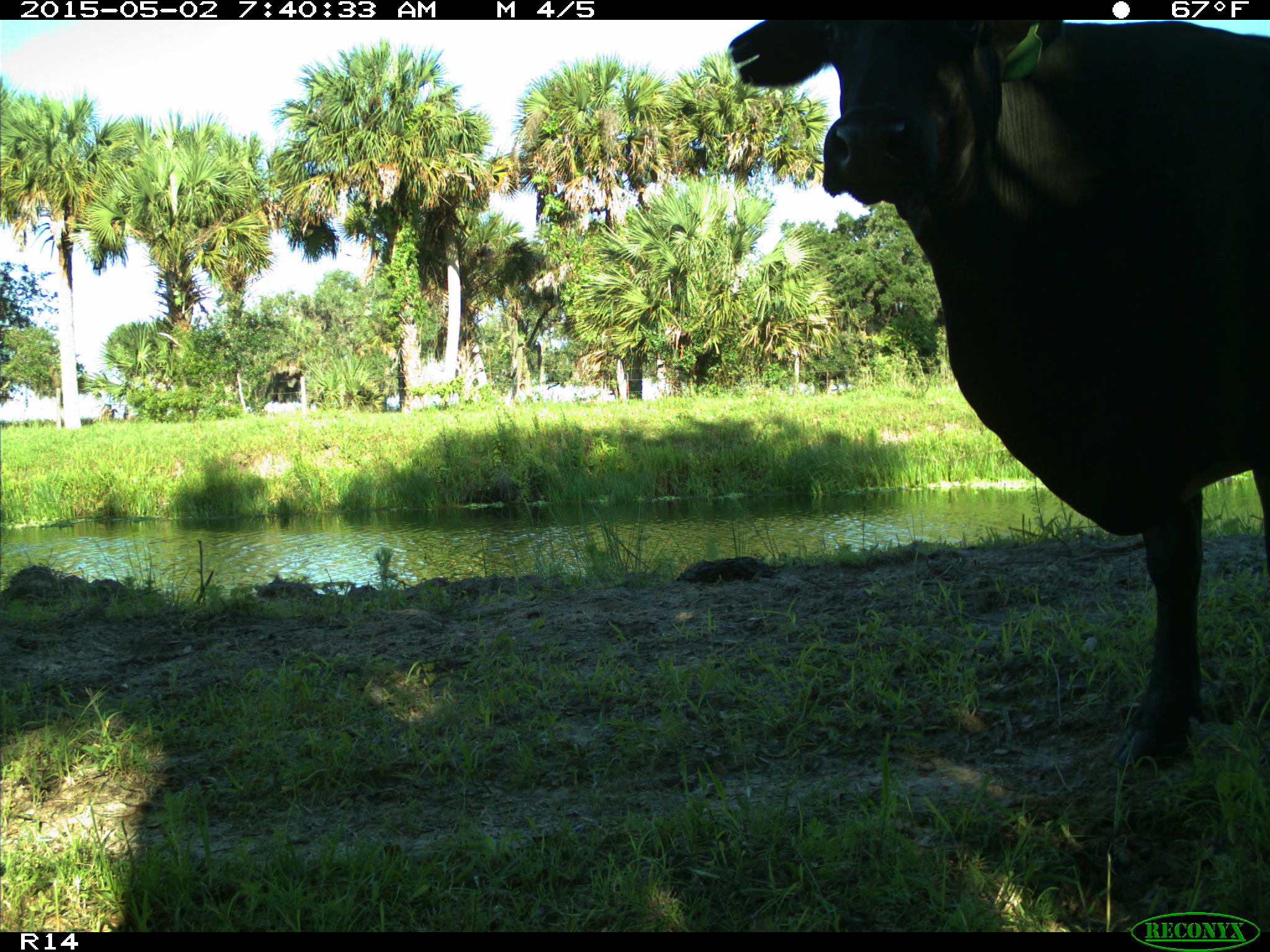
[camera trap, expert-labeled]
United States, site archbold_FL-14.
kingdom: Animalia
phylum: Chordata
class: Mammalia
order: Artiodactyla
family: Bovidae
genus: Bos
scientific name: Bos taurus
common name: domestic cow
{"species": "Bos taurus (domestic cow)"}